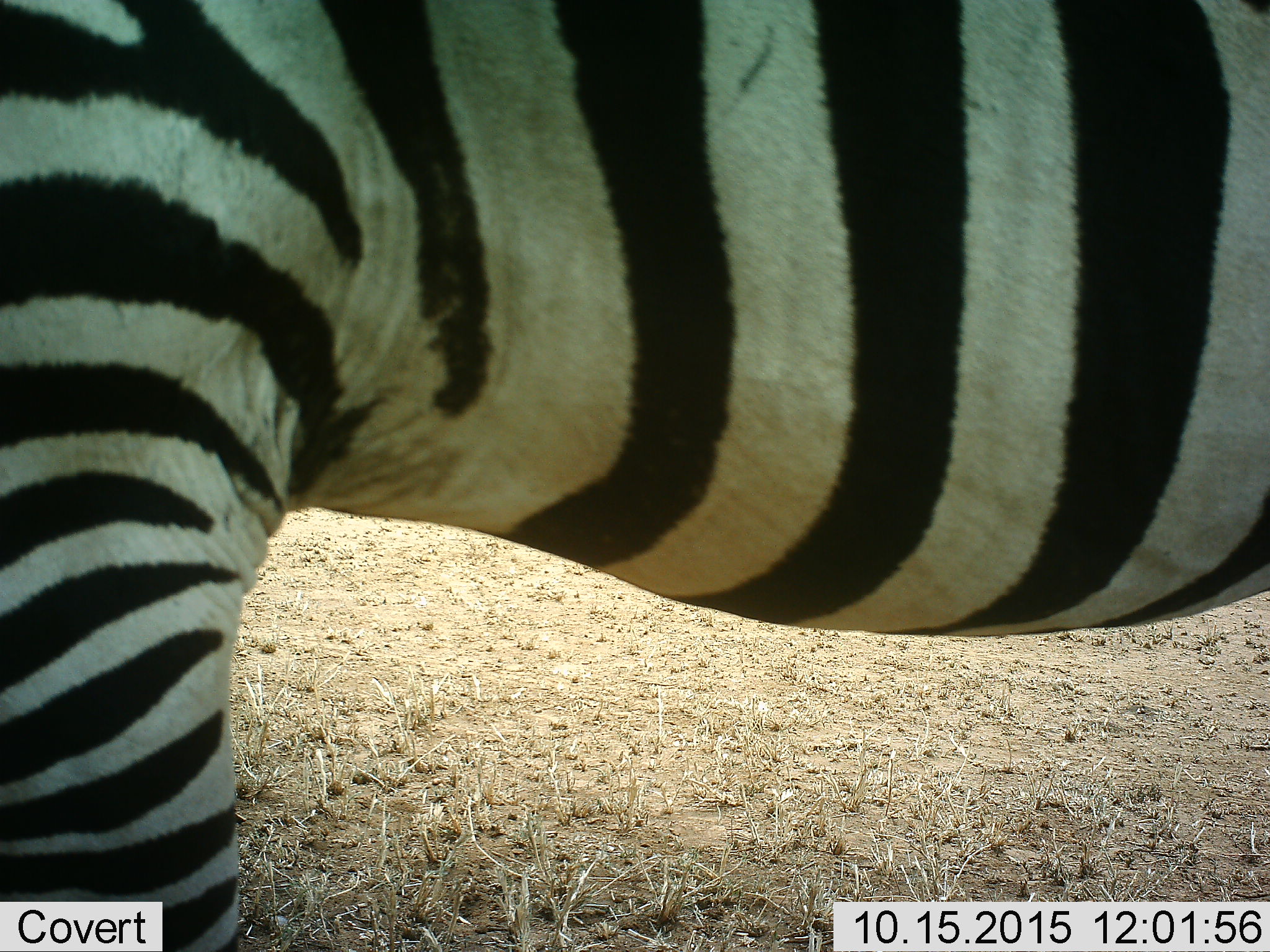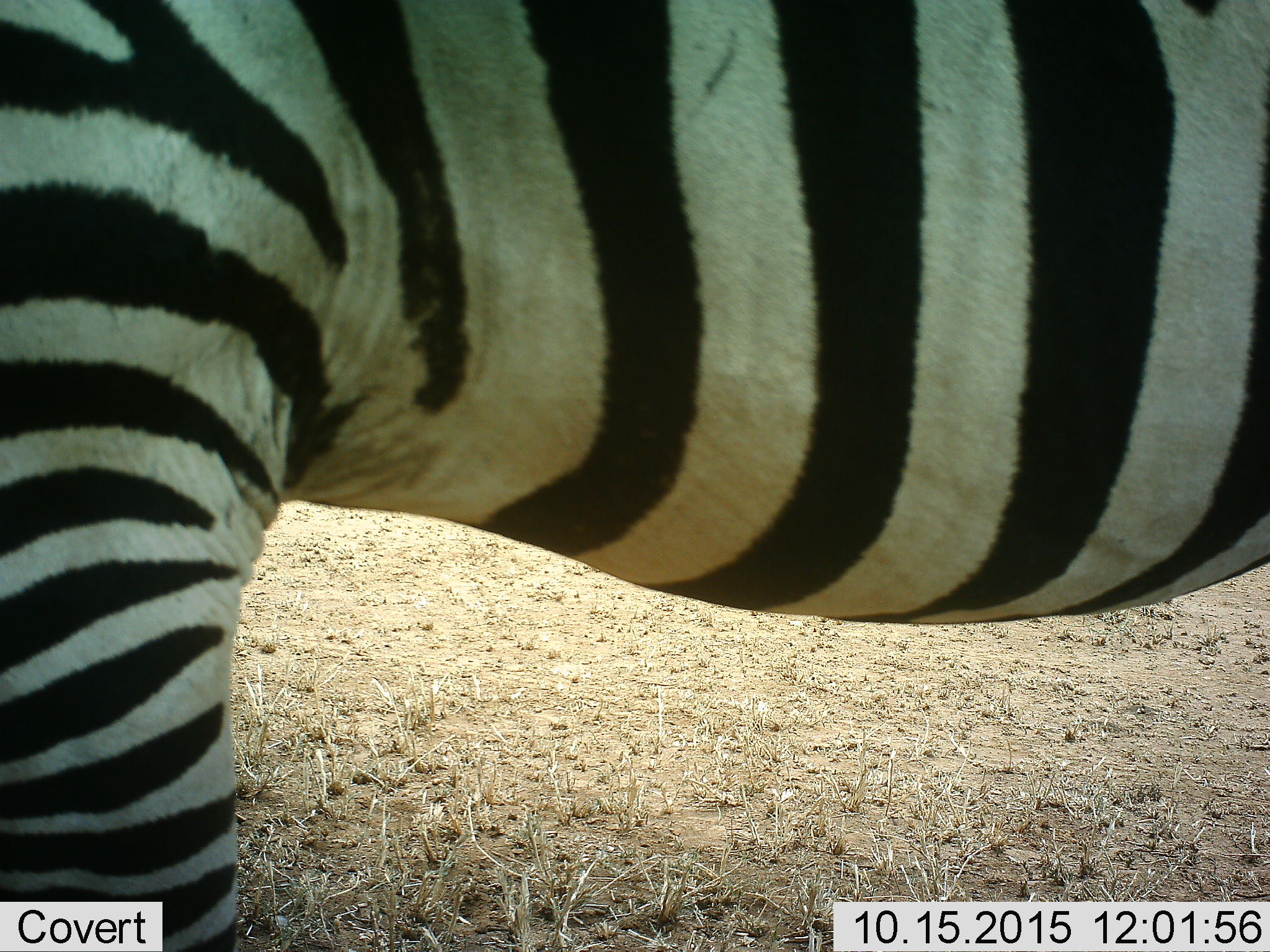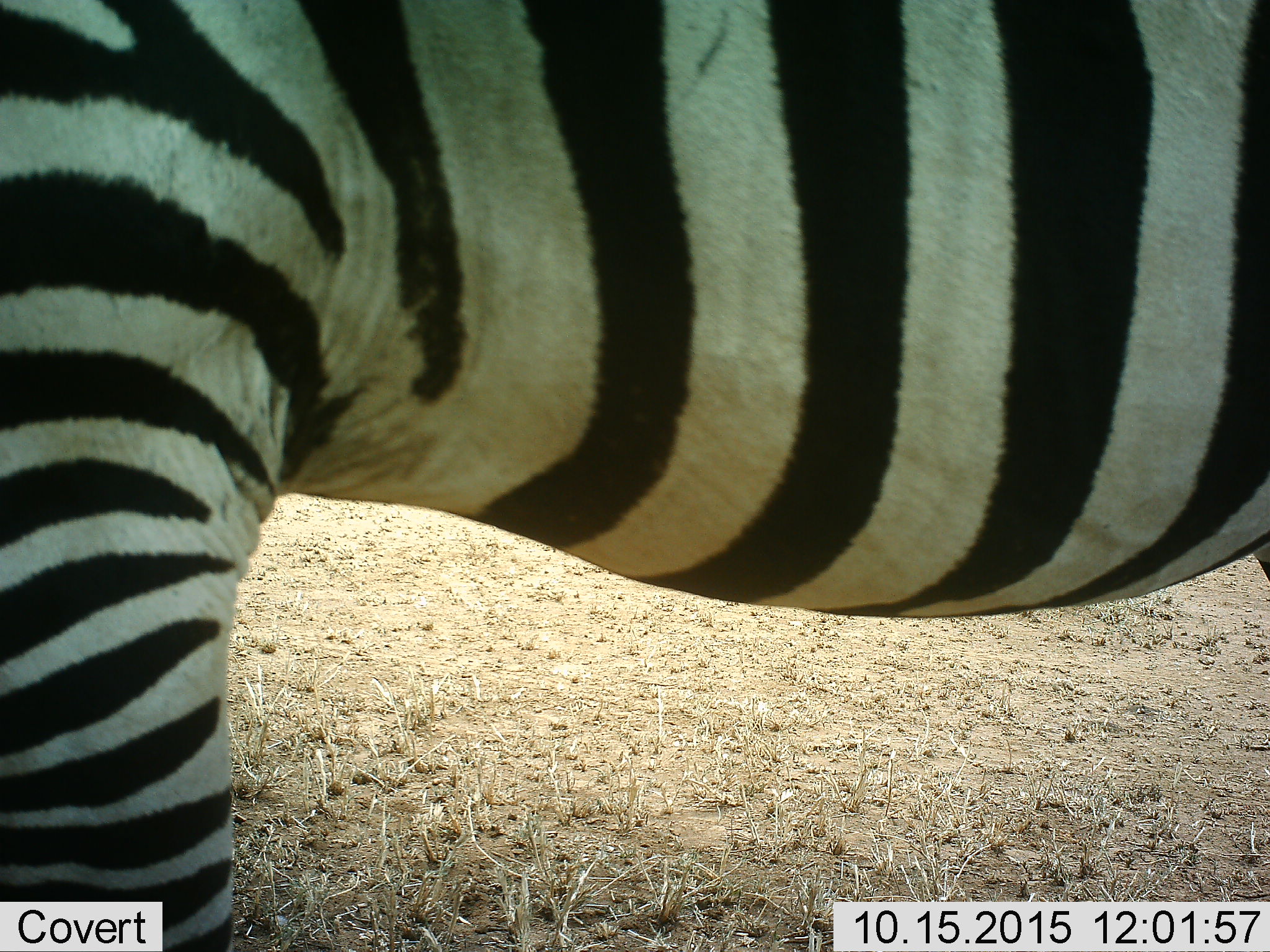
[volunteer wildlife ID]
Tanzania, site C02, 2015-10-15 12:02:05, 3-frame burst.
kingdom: Animalia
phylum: Chordata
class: Mammalia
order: Perissodactyla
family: Equidae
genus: Equus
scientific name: Equus quagga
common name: plains zebra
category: zebra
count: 1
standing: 100%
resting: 5%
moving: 0%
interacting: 0%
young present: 0%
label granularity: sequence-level